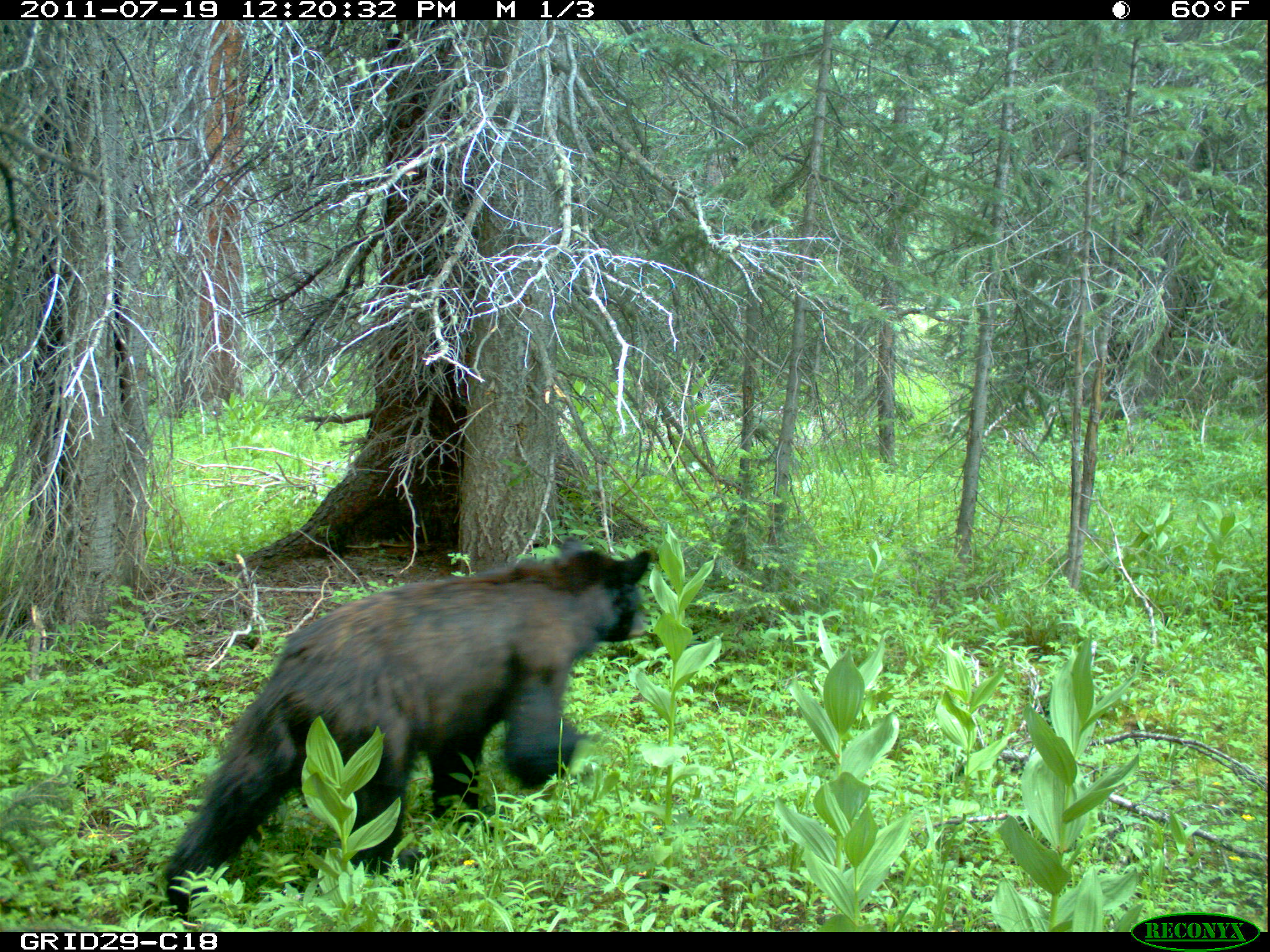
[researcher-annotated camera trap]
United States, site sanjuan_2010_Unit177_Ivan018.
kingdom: Animalia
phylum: Chordata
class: Mammalia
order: Carnivora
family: Ursidae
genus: Ursus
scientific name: Ursus americanus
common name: american black bear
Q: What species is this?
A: Ursus americanus (american black bear).